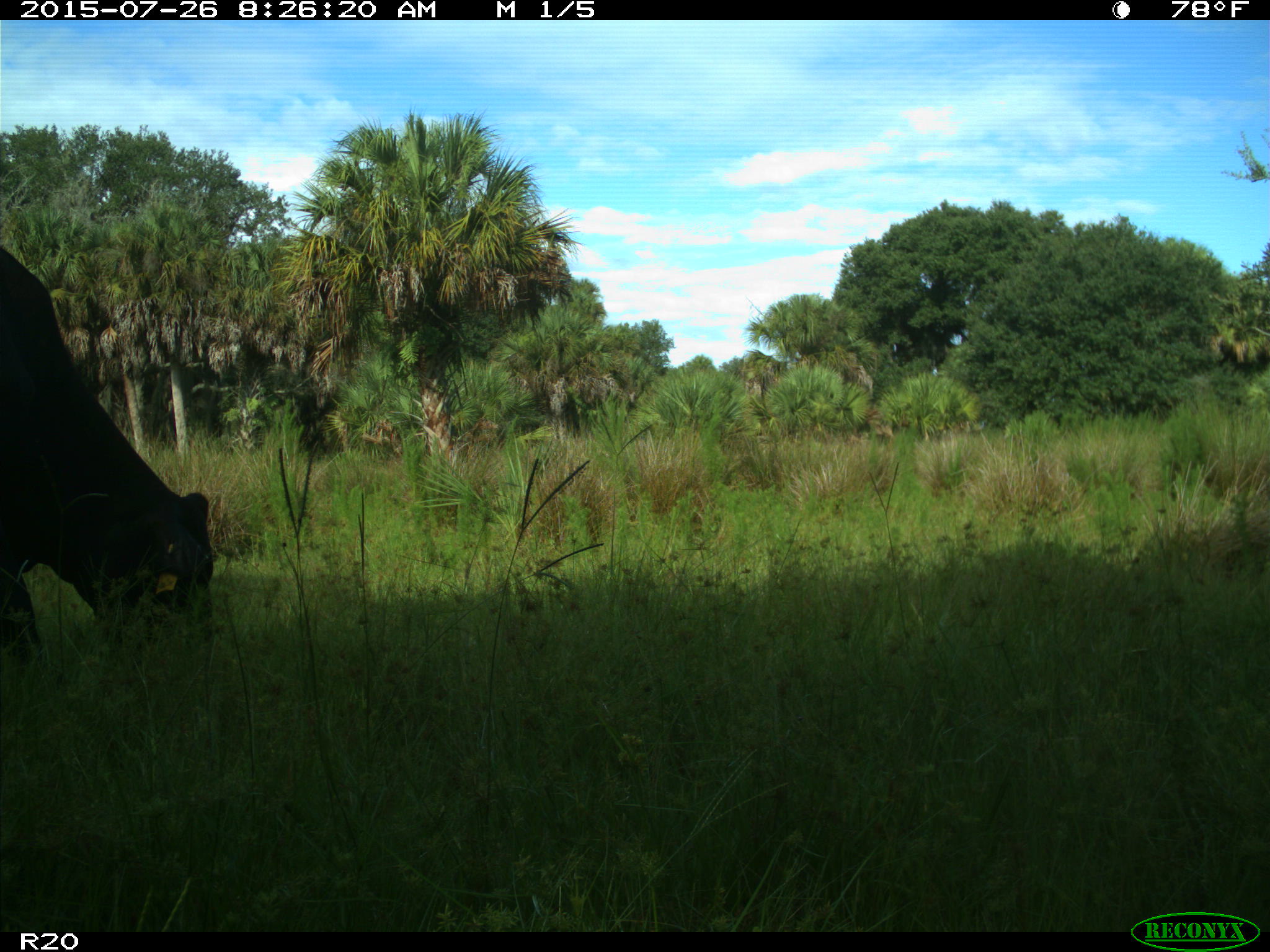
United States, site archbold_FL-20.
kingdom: Animalia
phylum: Chordata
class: Mammalia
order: Artiodactyla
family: Bovidae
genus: Bos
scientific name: Bos taurus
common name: domestic cow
Bos taurus (domestic cow).